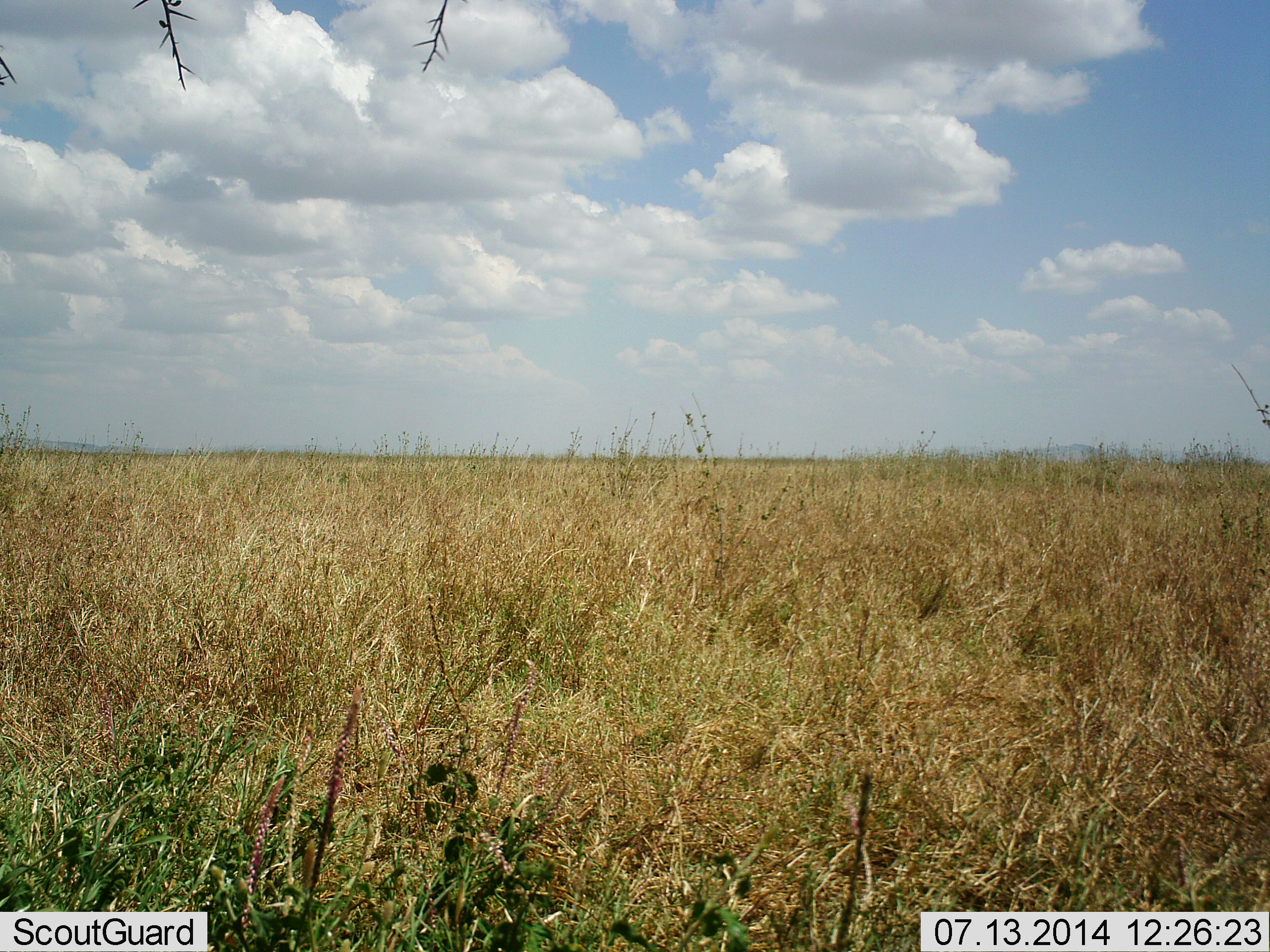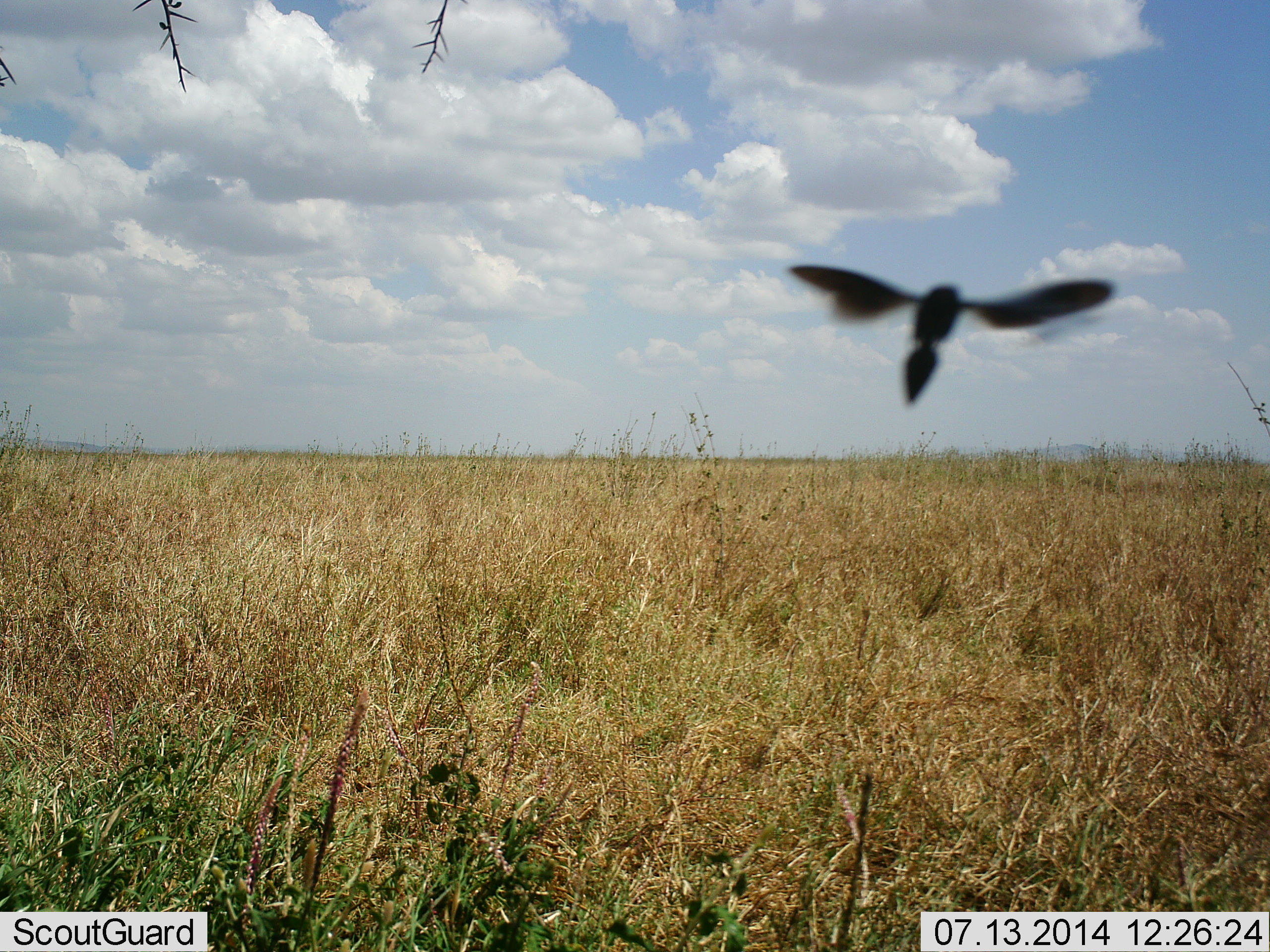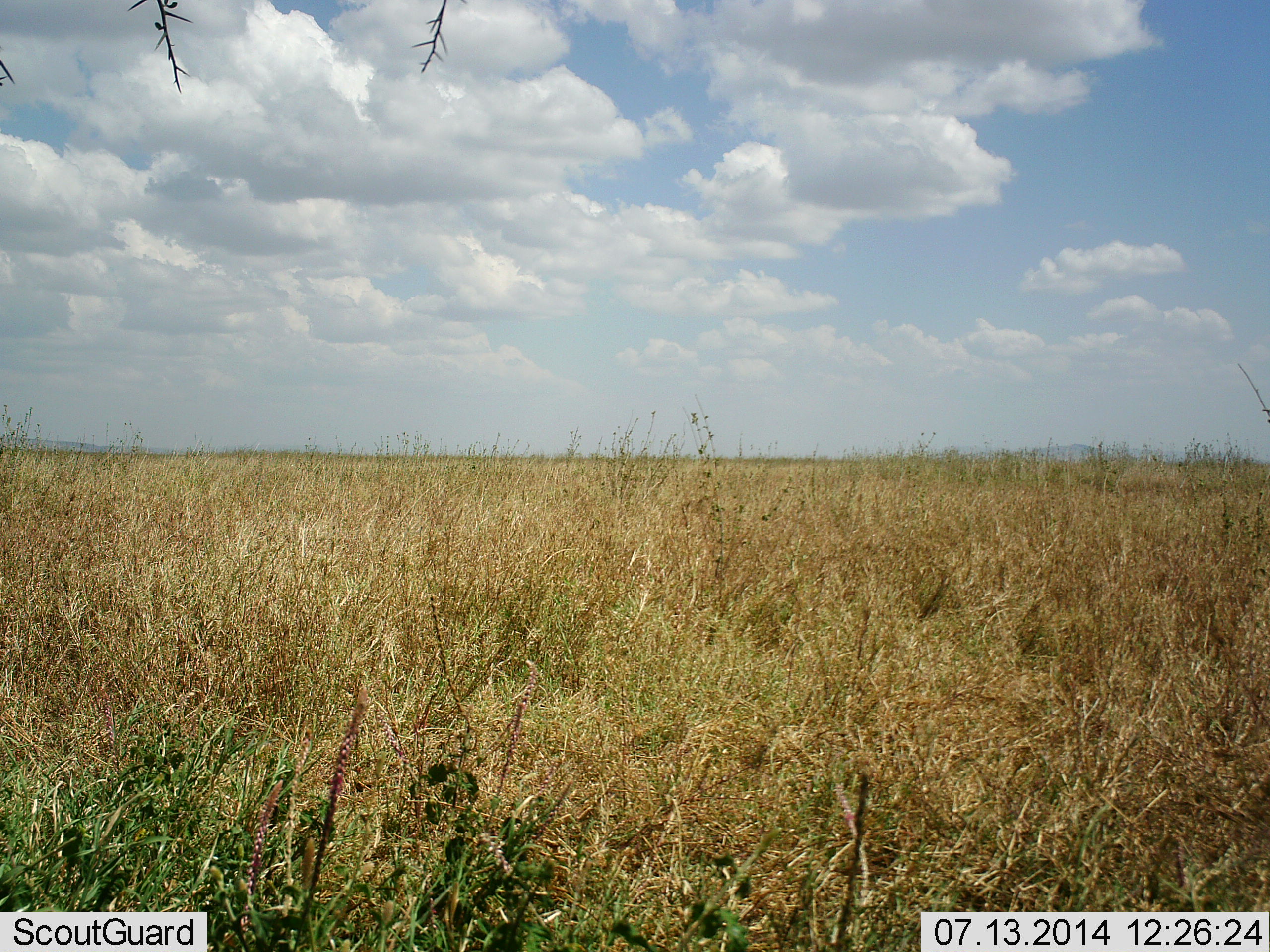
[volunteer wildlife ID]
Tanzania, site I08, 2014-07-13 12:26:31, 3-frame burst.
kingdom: Animalia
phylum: Arthropoda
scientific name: Arthropoda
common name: arthropods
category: insectspider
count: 1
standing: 0%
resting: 0%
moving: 100%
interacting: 0%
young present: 0%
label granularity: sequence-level